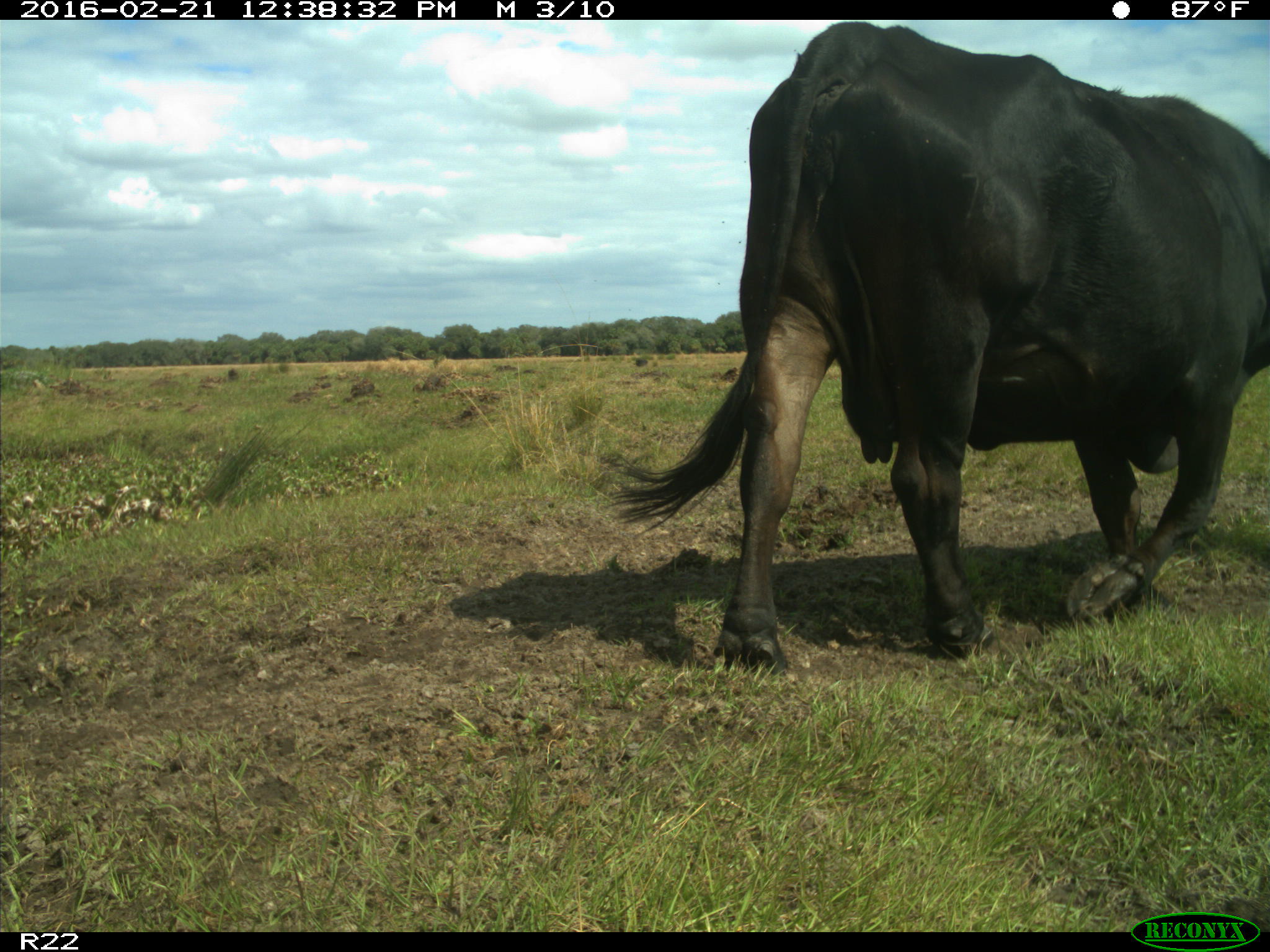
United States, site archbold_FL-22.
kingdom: Animalia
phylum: Chordata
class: Mammalia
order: Artiodactyla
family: Bovidae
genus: Bos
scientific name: Bos taurus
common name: domestic cow